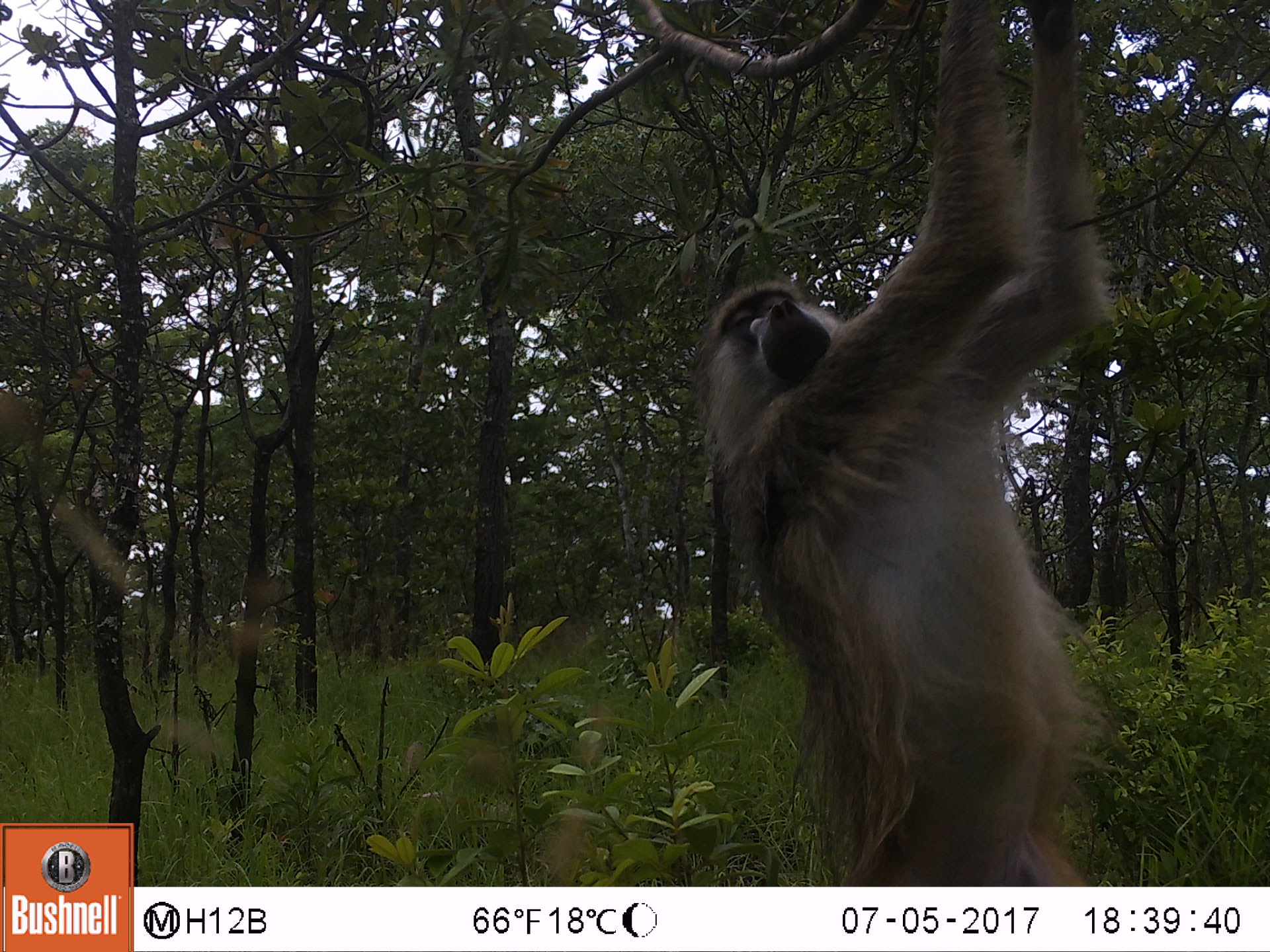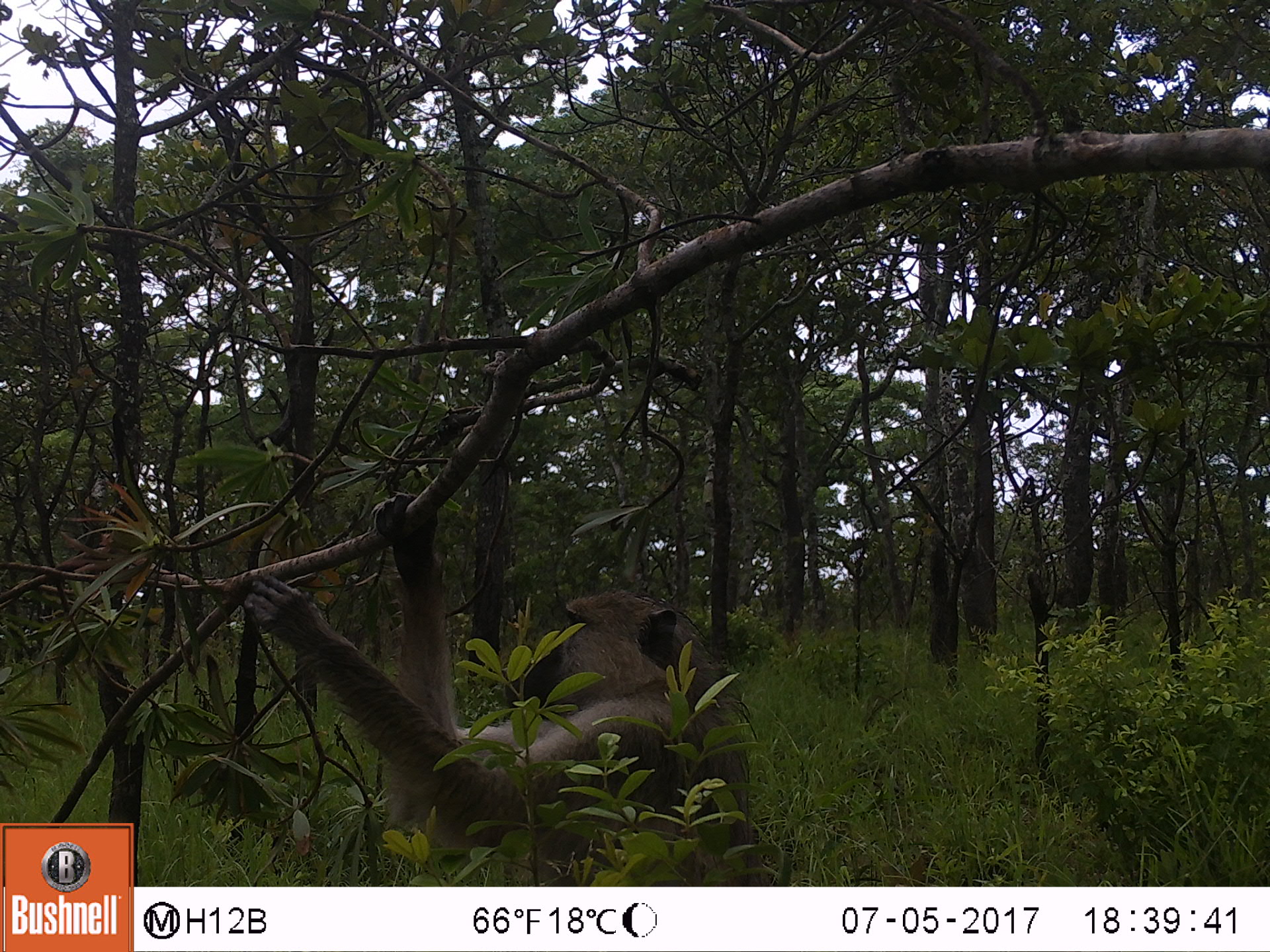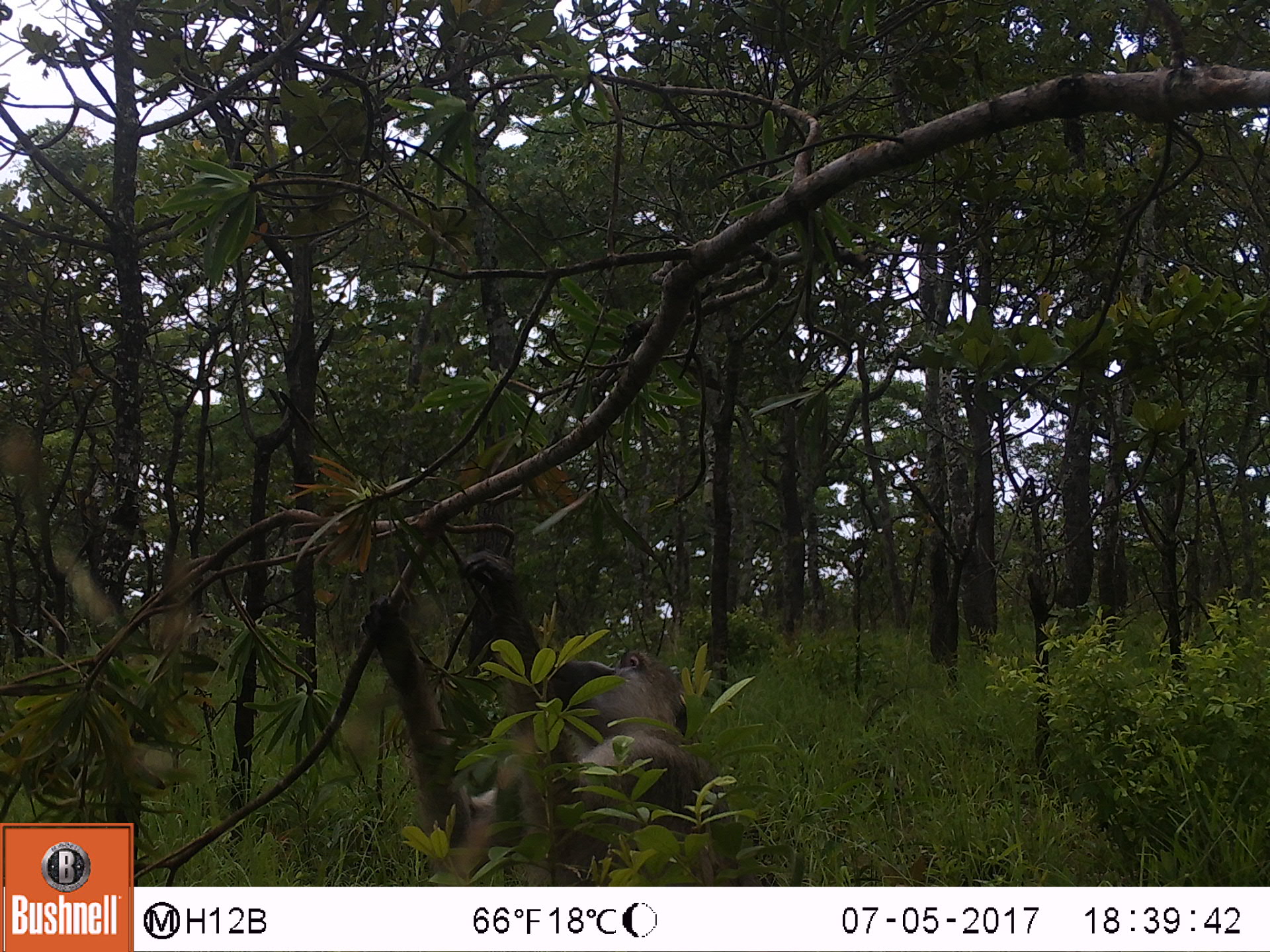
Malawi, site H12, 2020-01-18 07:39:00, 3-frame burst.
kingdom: Animalia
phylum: Chordata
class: Mammalia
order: Primates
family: Cercopithecidae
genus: Papio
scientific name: Papio cynocephalus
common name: yellow baboon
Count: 1.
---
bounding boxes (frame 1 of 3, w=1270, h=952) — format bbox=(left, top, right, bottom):
yellow baboon: bbox=(710, 11, 1125, 882)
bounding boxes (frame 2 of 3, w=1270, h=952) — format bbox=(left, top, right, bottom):
yellow baboon: bbox=(238, 483, 762, 883)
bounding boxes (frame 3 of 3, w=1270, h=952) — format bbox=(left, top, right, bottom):
yellow baboon: bbox=(357, 543, 730, 880)